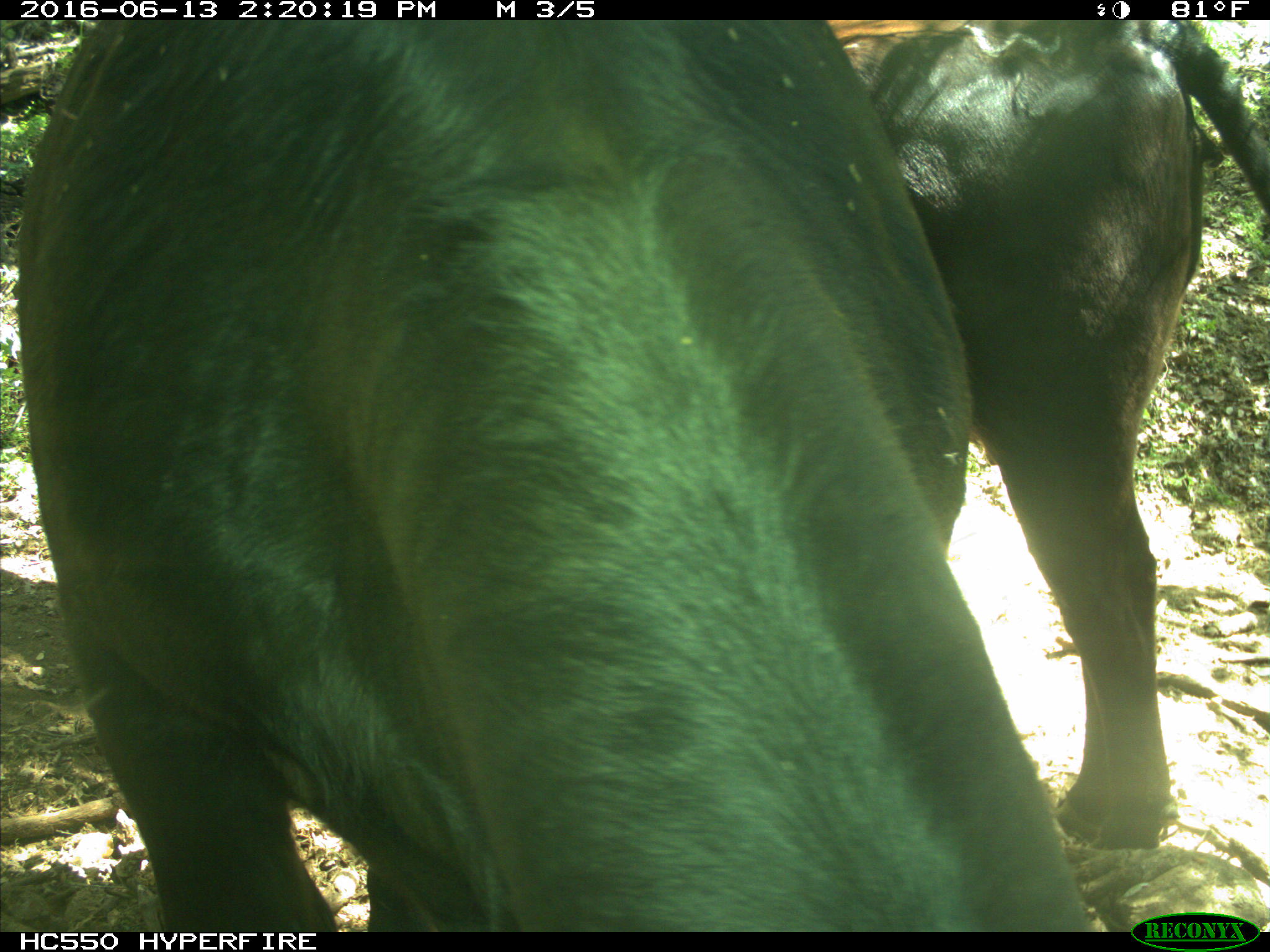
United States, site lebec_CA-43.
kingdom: Animalia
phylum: Chordata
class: Mammalia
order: Artiodactyla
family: Bovidae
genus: Bos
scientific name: Bos taurus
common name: domestic cow